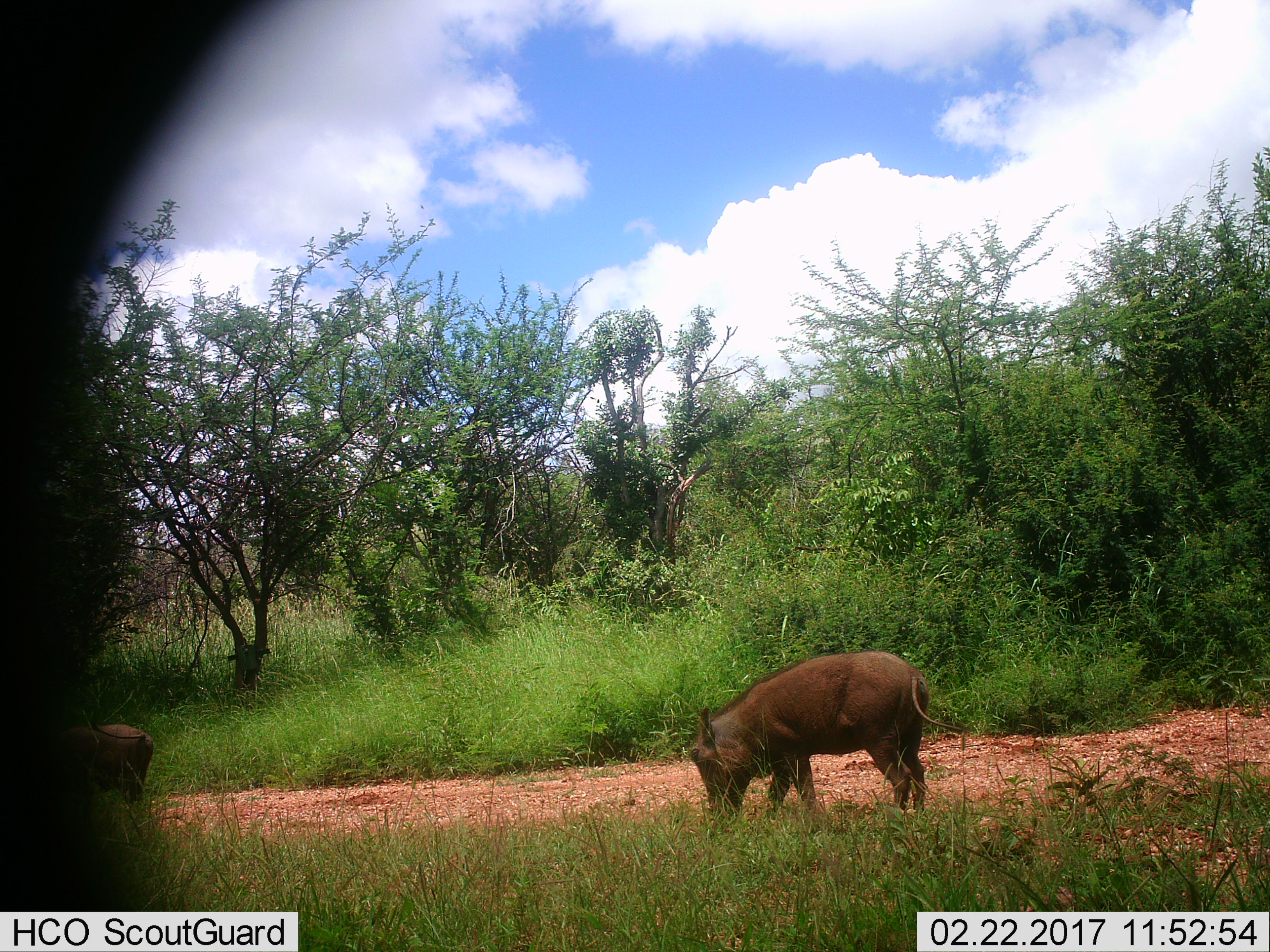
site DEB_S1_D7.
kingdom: Animalia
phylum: Chordata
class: Mammalia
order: Artiodactyla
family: Suidae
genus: Phacochoerus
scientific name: Phacochoerus africanus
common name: warthog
Warthog (Phacochoerus africanus), count 2. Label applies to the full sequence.